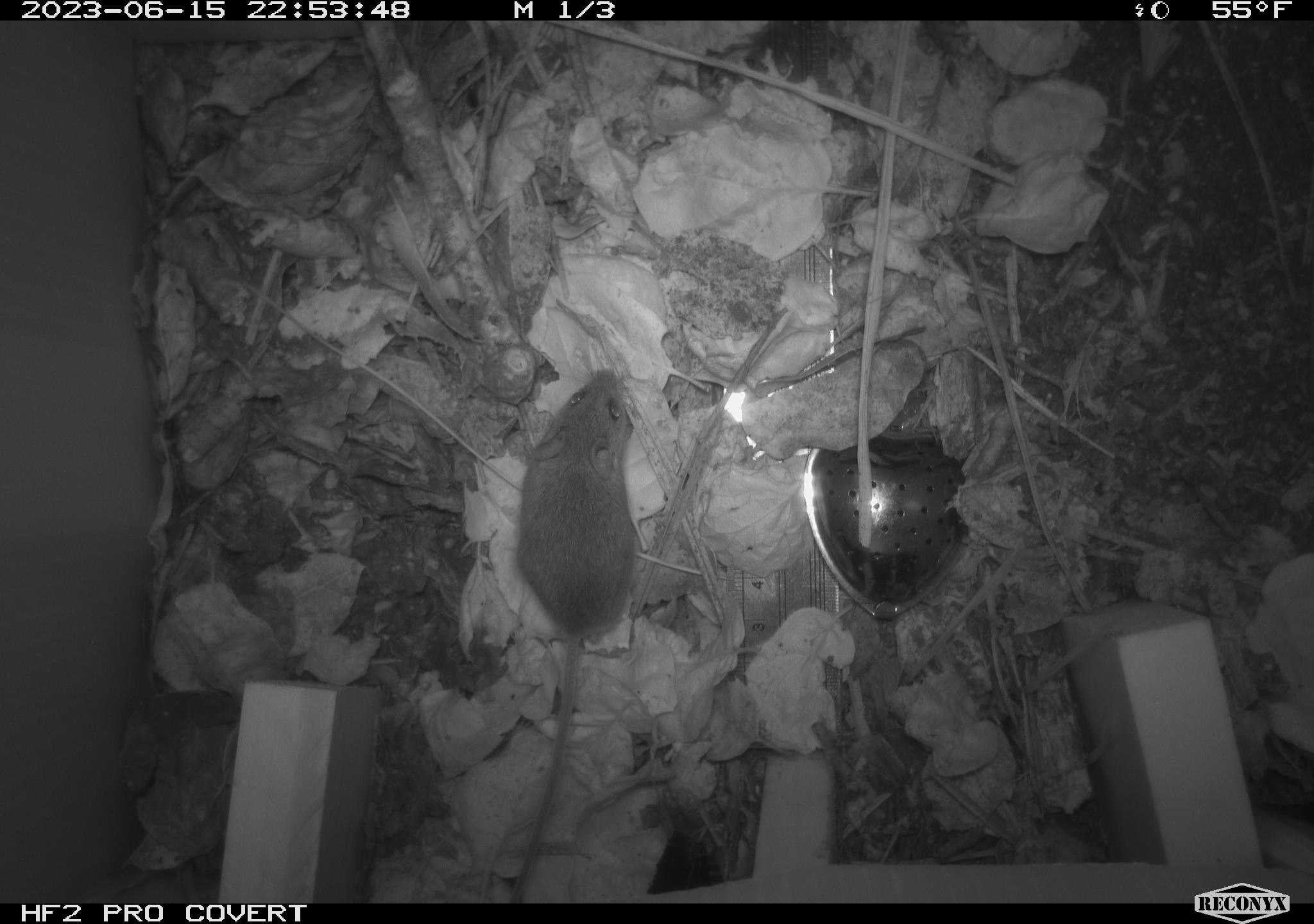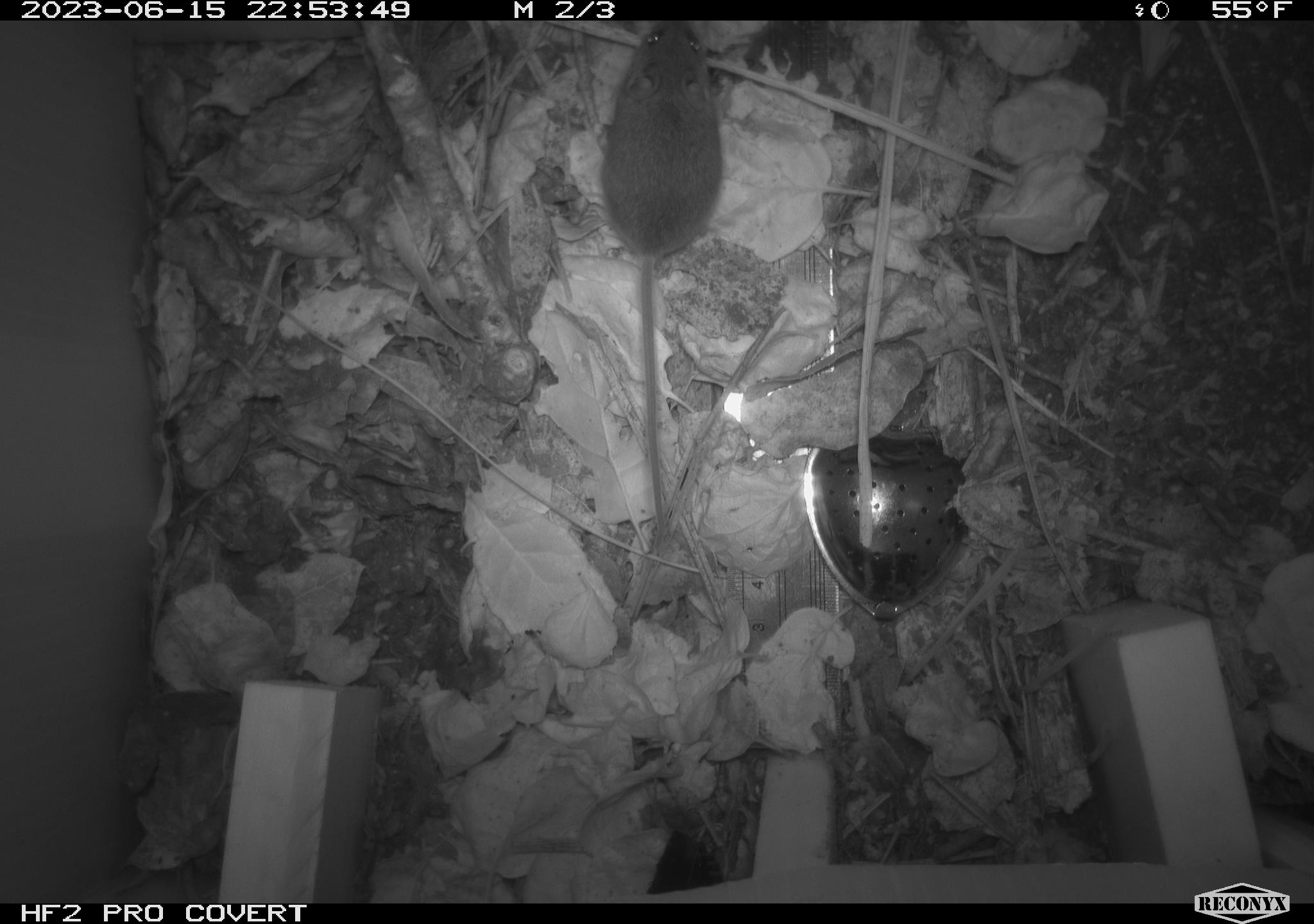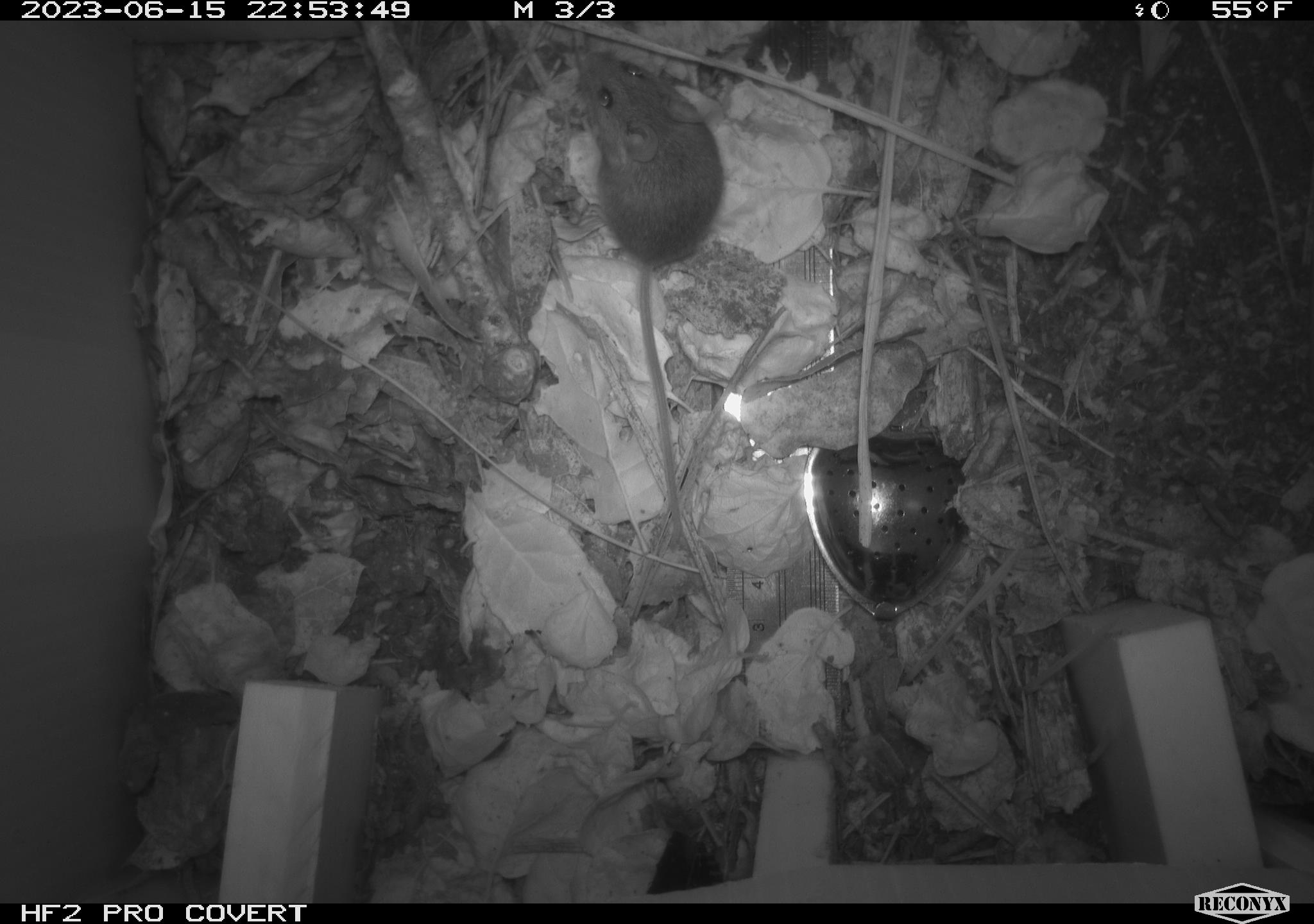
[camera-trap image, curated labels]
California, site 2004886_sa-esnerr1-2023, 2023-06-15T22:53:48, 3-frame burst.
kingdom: Animalia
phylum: Chordata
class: Mammalia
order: Rodentia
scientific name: Rodentia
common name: mouse species